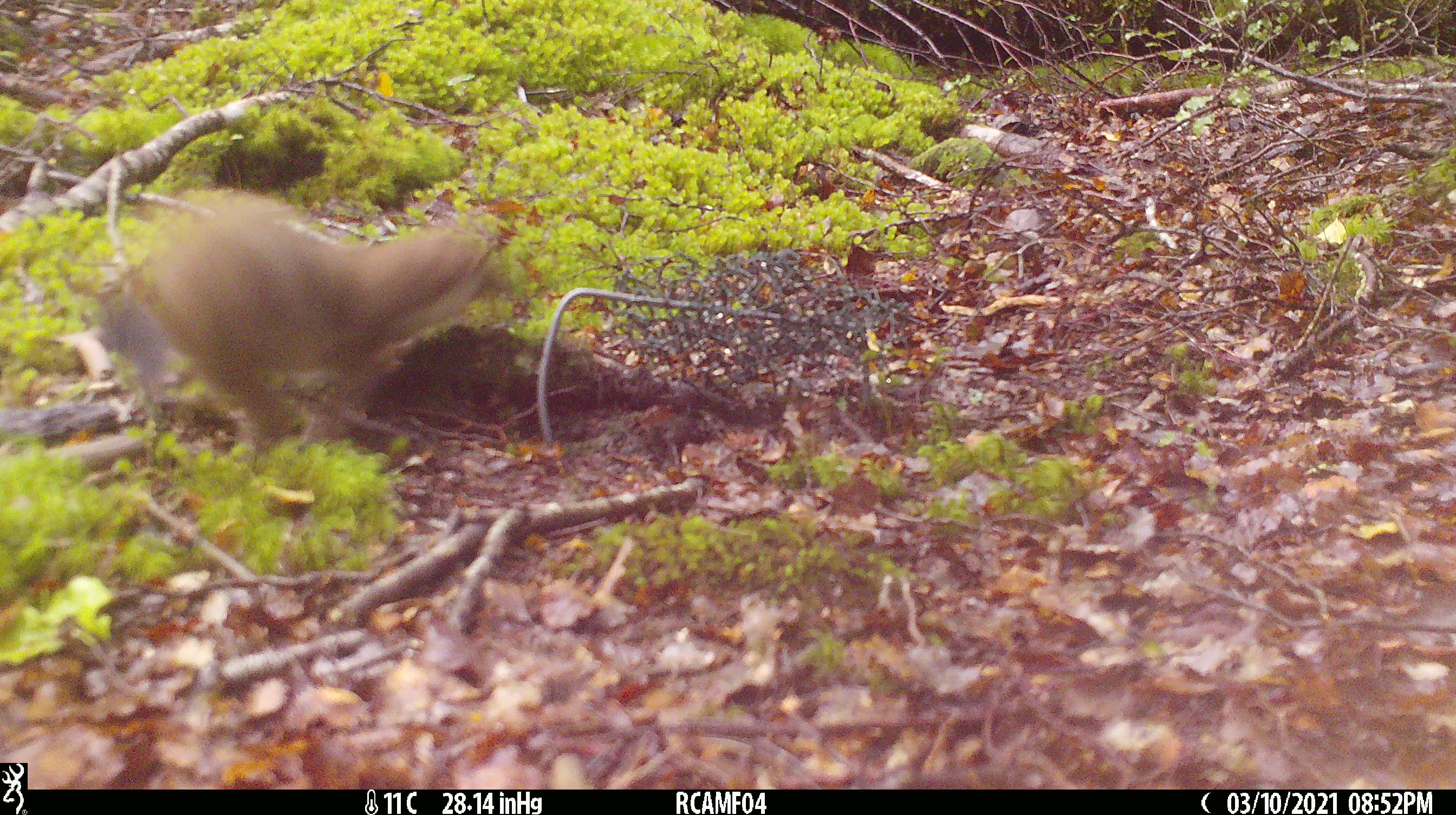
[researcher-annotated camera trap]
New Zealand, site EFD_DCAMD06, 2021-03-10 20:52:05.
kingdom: Animalia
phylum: Chordata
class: Mammalia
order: Carnivora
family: Mustelidae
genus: Mustela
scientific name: Mustela erminea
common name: stoat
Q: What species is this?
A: Stoat (Mustela erminea).